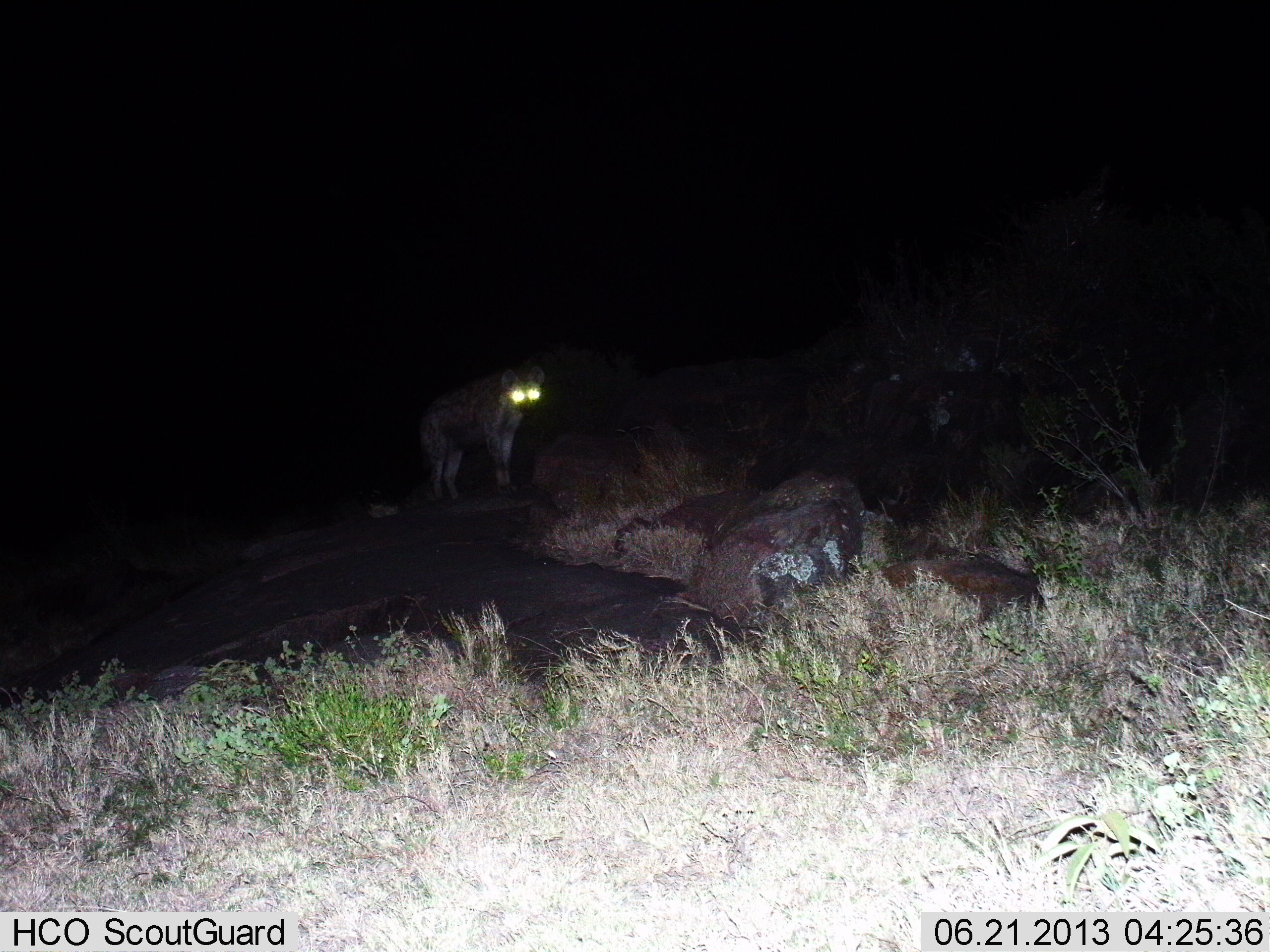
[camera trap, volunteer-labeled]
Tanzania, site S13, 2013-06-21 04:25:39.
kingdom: Animalia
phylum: Chordata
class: Mammalia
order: Carnivora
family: Hyaenidae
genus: Crocuta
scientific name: Crocuta crocuta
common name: spotted hyena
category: hyenaspotted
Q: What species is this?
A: Hyenaspotted (spotted hyena) (Crocuta crocuta).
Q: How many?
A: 1.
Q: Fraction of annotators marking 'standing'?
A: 100%.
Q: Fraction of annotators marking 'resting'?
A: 0%.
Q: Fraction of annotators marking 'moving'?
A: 0%.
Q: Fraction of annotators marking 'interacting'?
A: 0%.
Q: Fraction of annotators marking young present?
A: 0%.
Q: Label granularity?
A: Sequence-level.